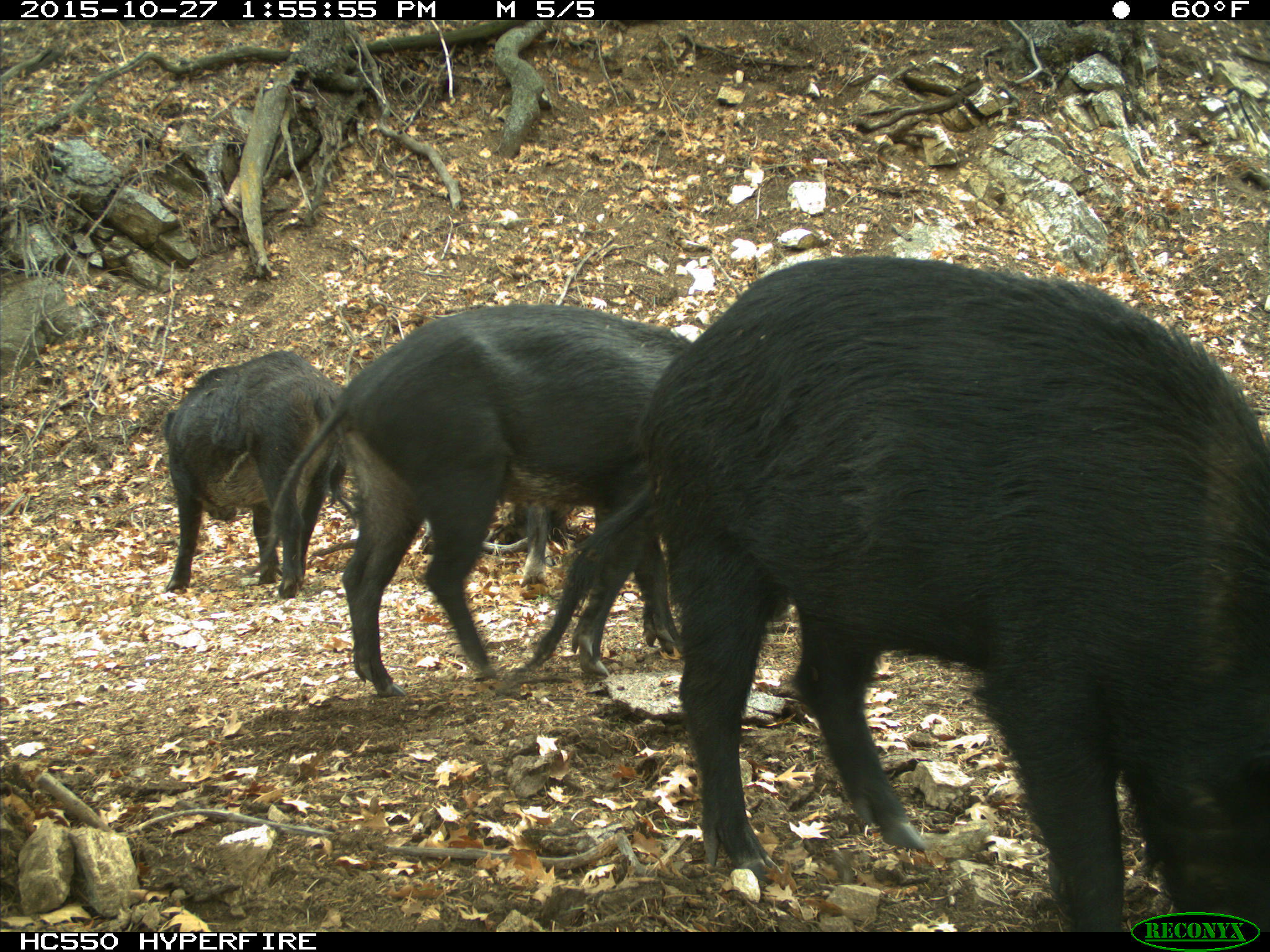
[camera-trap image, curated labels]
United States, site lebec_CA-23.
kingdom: Animalia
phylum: Chordata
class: Mammalia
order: Artiodactyla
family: Suidae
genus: Sus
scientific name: Sus scrofa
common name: wild boar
Sus scrofa (wild boar).